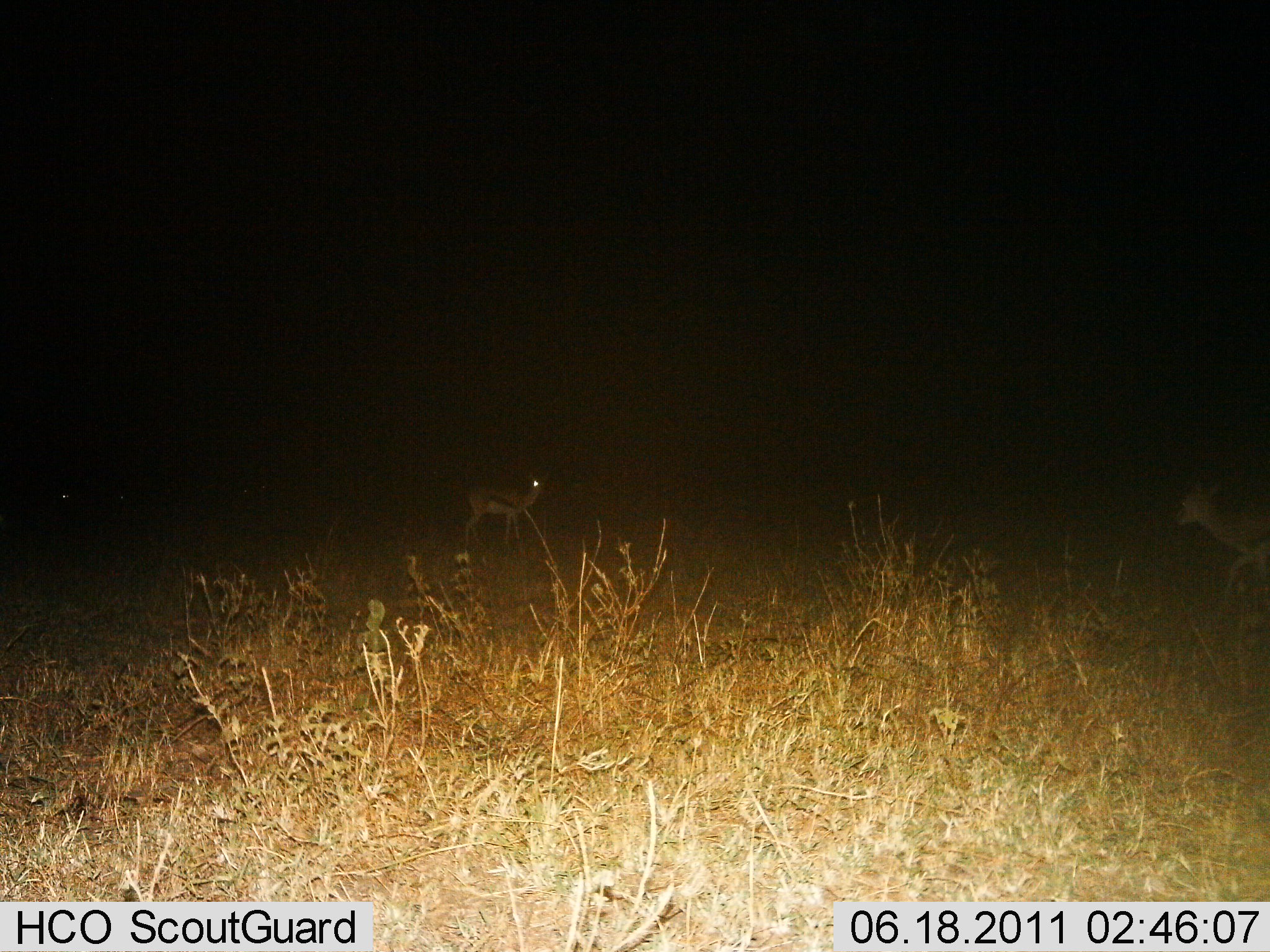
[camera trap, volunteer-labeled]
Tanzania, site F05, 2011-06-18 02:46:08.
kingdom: Animalia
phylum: Chordata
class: Mammalia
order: Artiodactyla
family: Bovidae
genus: Eudorcas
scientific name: Eudorcas thomsonii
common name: thomson's gazelle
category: gazellethomsons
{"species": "gazellethomsons (thomson's gazelle) (Eudorcas thomsonii)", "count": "2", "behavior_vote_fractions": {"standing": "86%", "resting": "0%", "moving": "36%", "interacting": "0%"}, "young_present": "7%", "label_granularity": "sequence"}